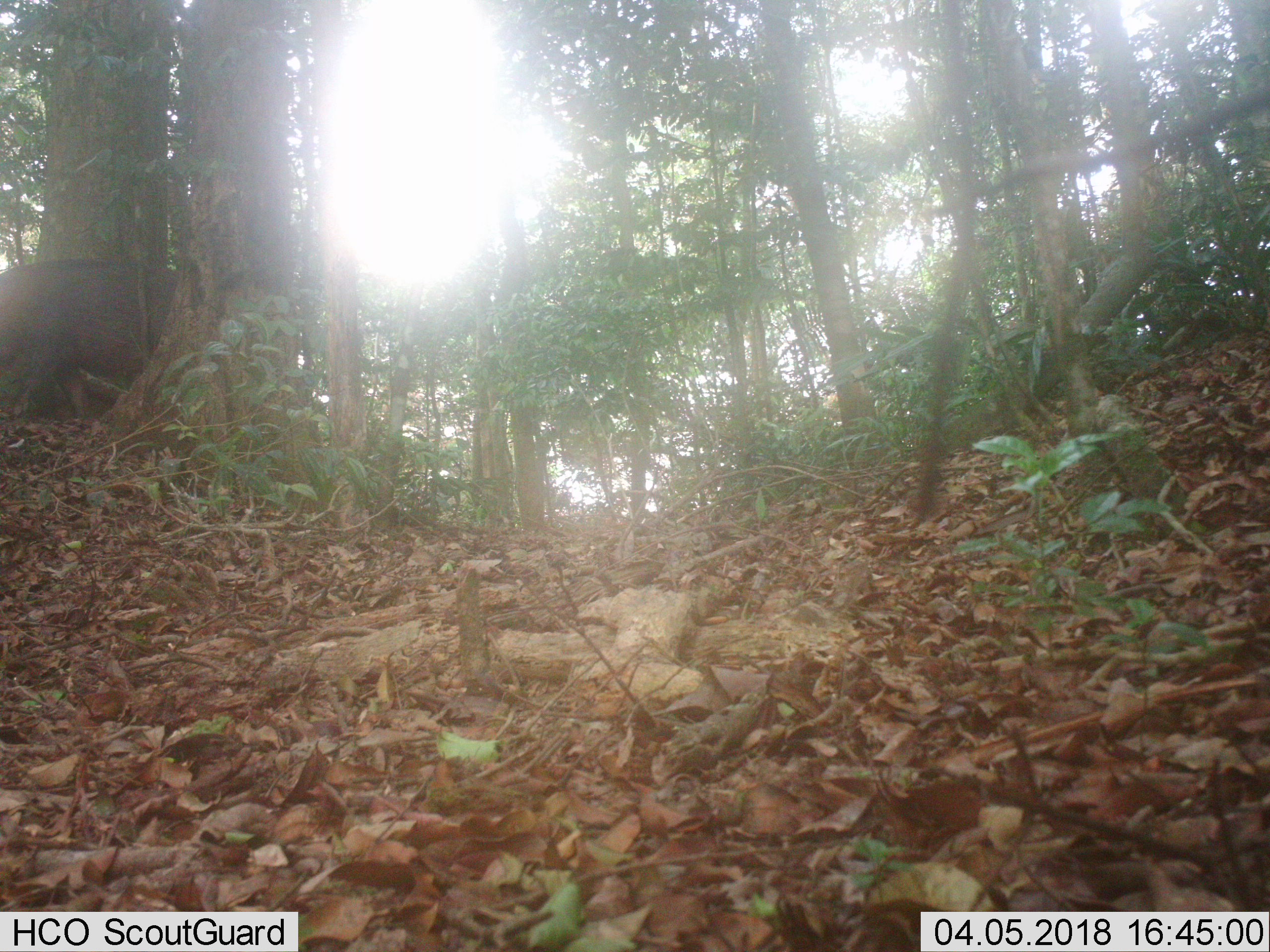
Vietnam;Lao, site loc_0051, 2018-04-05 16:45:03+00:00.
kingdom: Animalia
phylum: Chordata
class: Mammalia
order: Artiodactyla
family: Suidae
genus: Sus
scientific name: Sus scrofa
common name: eurasian wild pig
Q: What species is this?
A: Eurasian wild pig (Sus scrofa).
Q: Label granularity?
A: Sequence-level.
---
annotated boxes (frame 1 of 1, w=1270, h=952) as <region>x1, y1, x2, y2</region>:
eurasian wild pig: <region>0, 256, 182, 423</region>